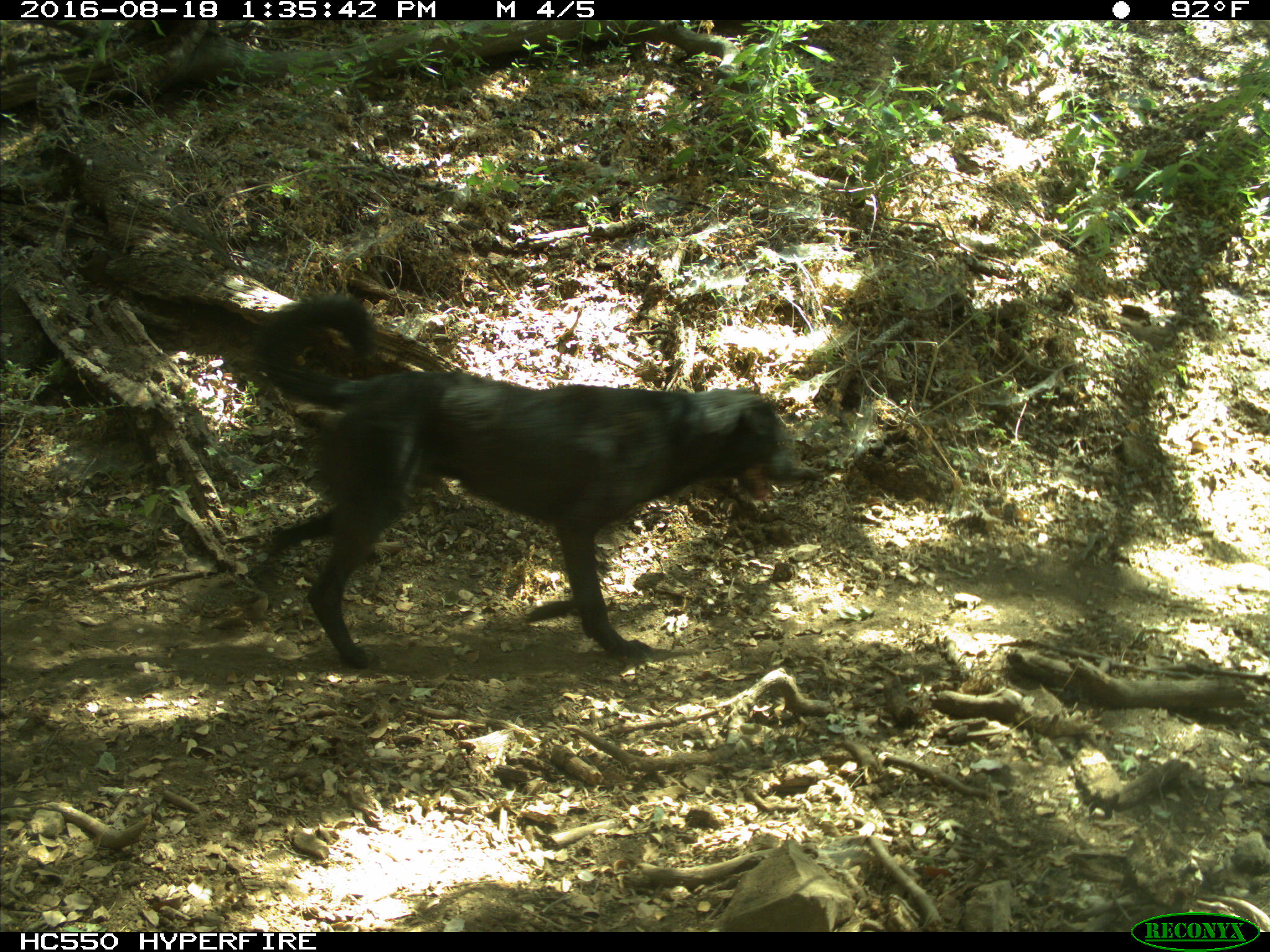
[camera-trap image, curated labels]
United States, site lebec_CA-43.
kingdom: Animalia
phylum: Chordata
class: Mammalia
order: Carnivora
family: Canidae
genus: Canis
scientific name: Canis familiaris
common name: domestic dog